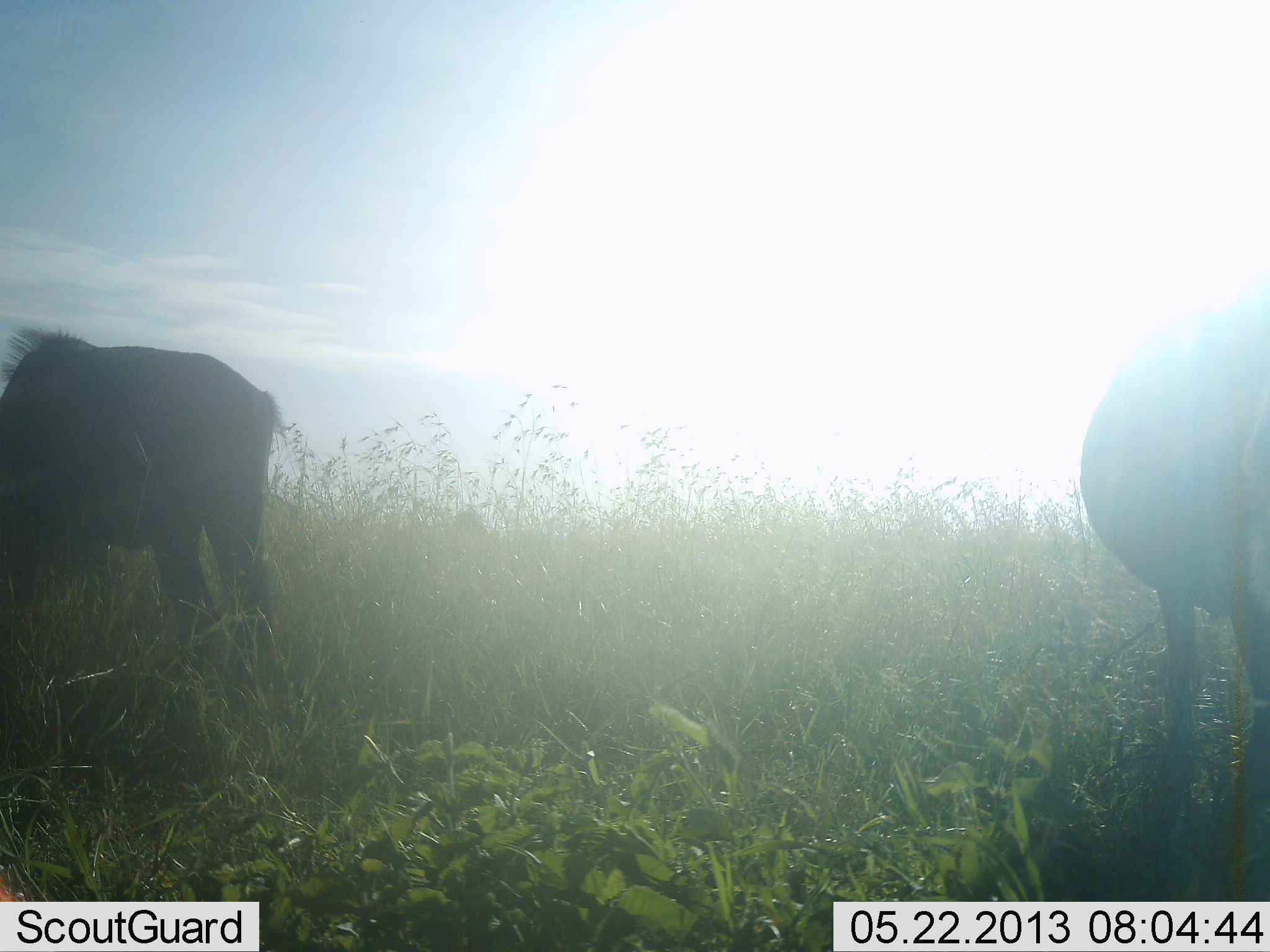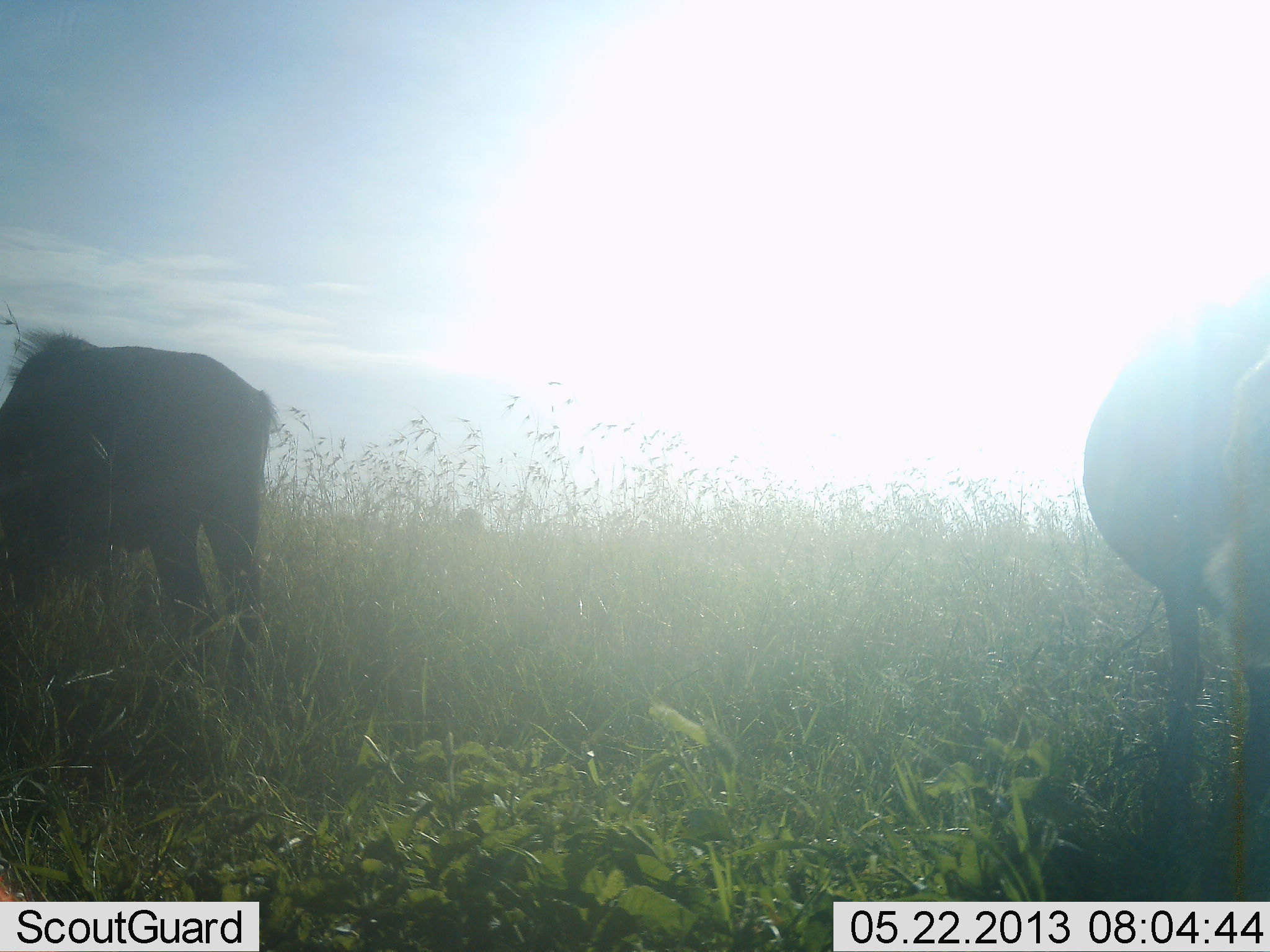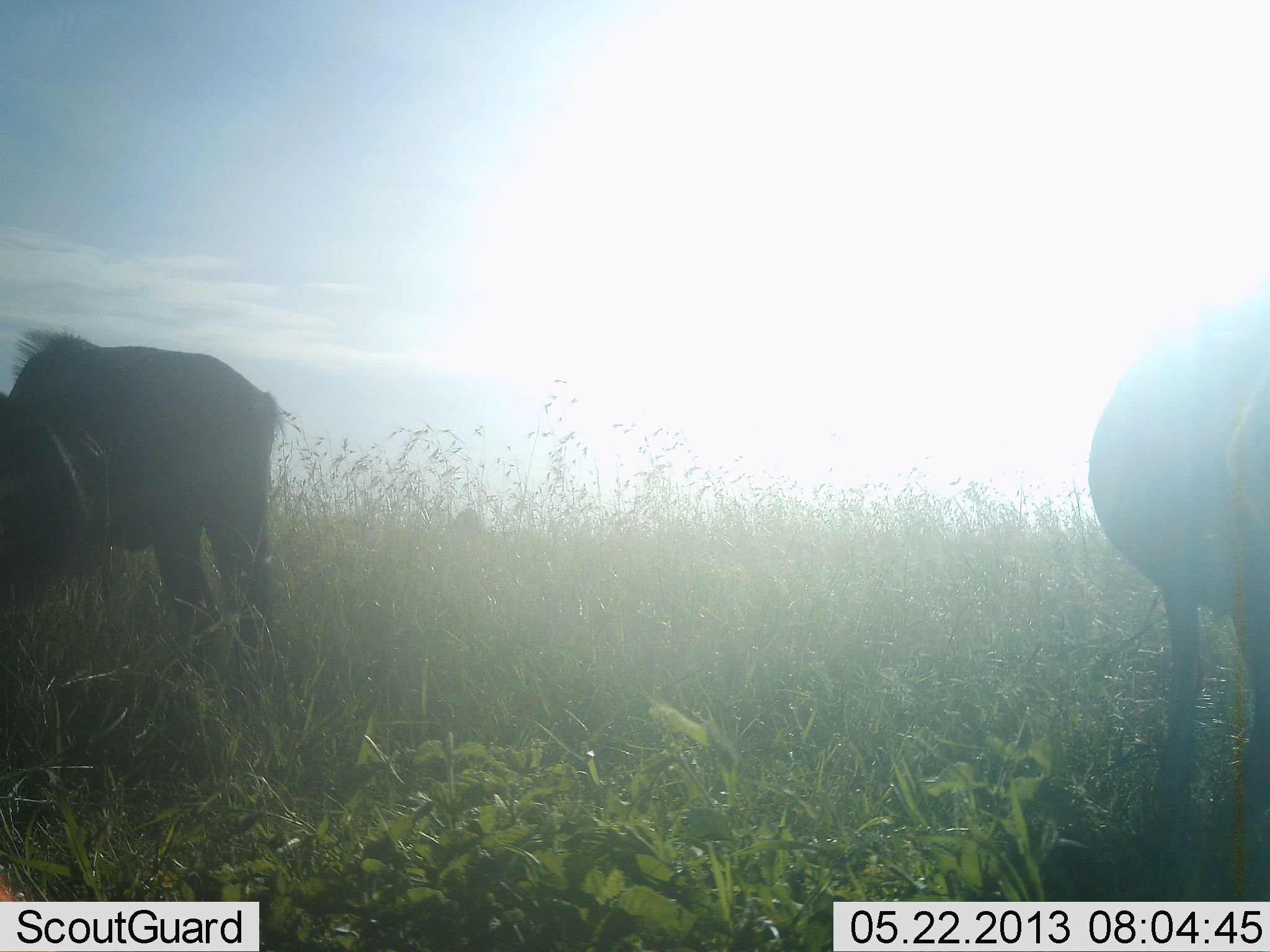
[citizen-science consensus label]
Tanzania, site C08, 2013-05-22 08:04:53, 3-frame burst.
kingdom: Animalia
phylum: Chordata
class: Mammalia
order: Artiodactyla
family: Bovidae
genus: Connochaetes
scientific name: Connochaetes taurinus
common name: blue wildebeest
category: wildebeest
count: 2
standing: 35%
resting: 0%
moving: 6%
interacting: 0%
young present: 6%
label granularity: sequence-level